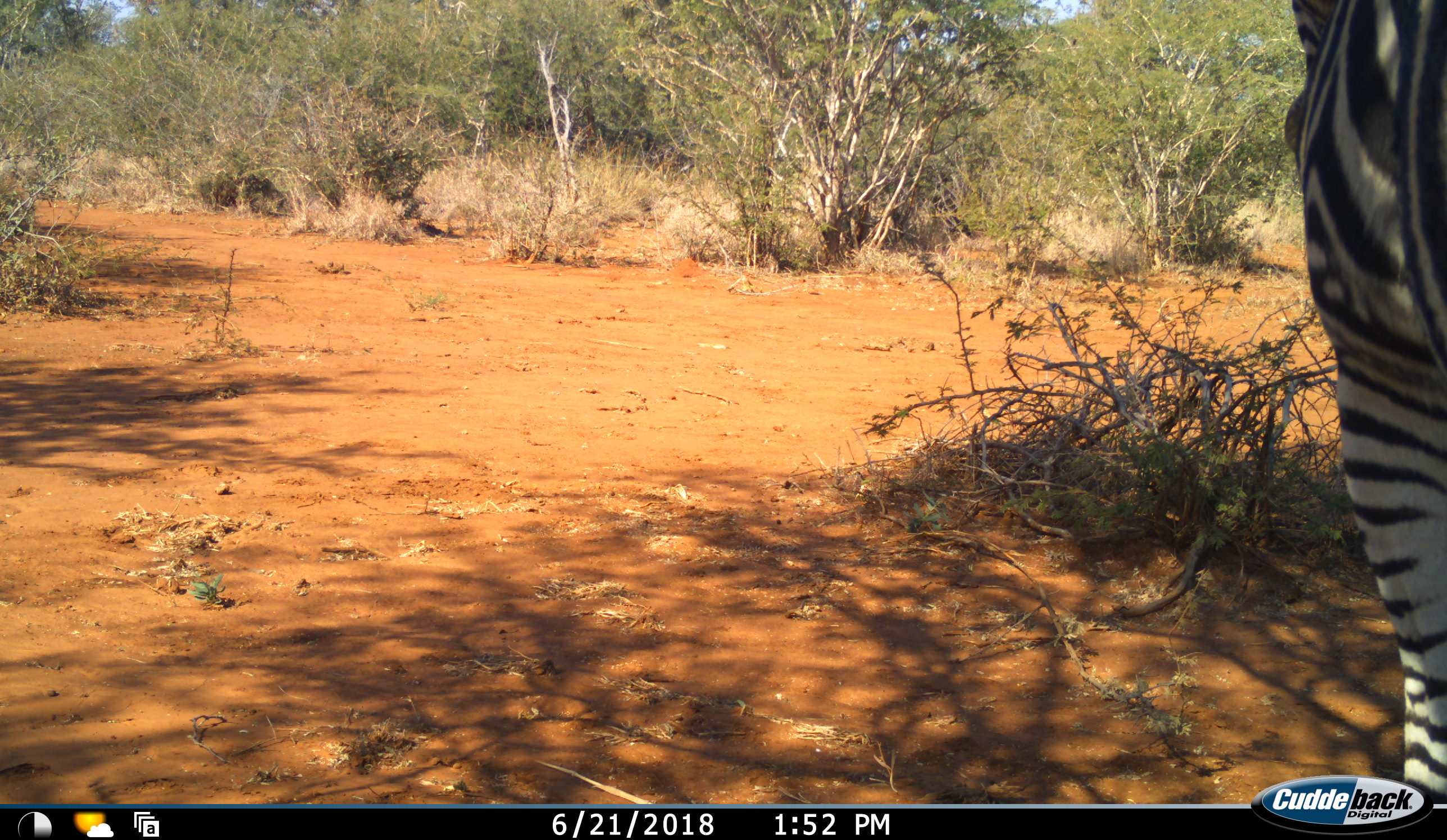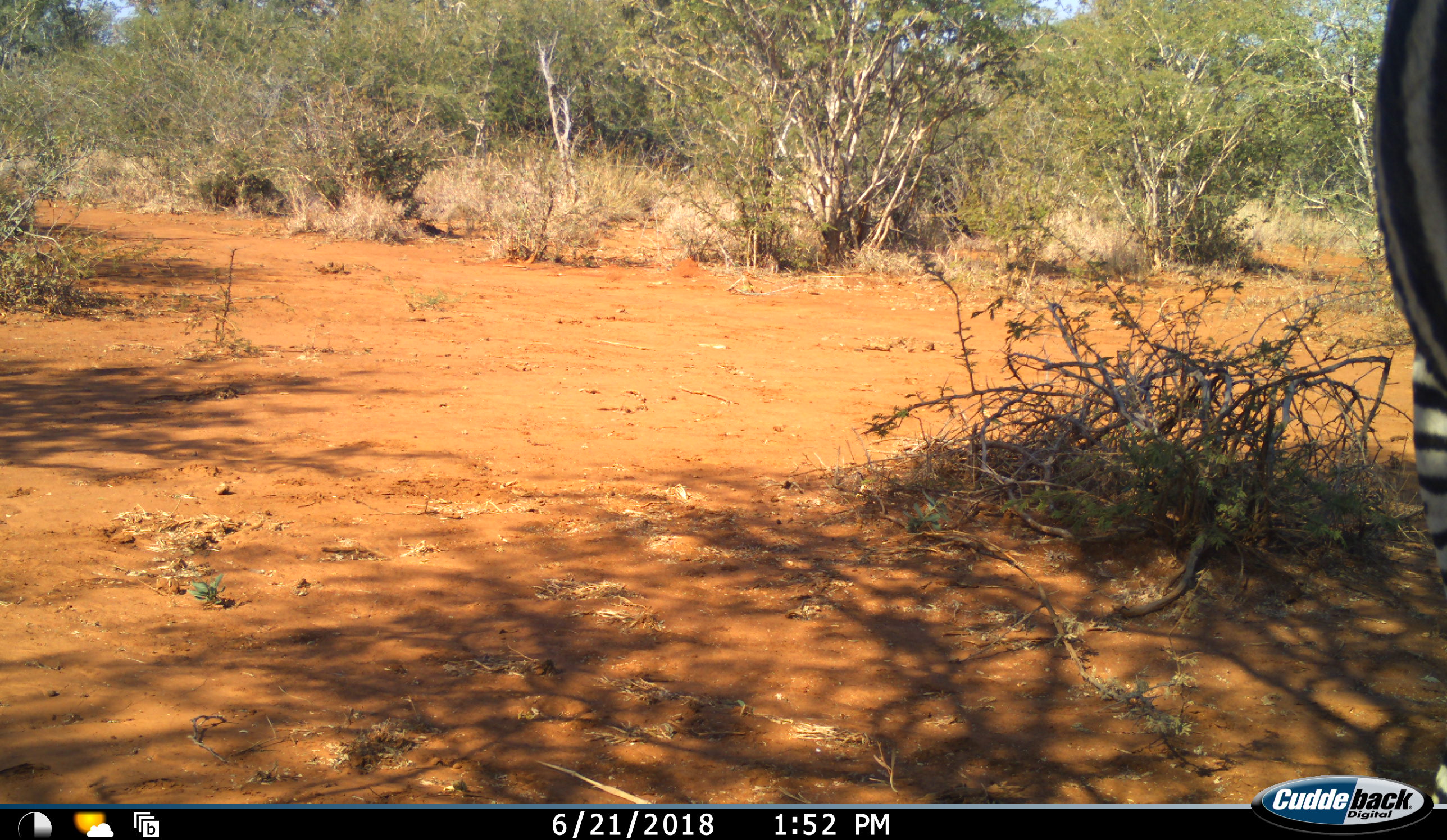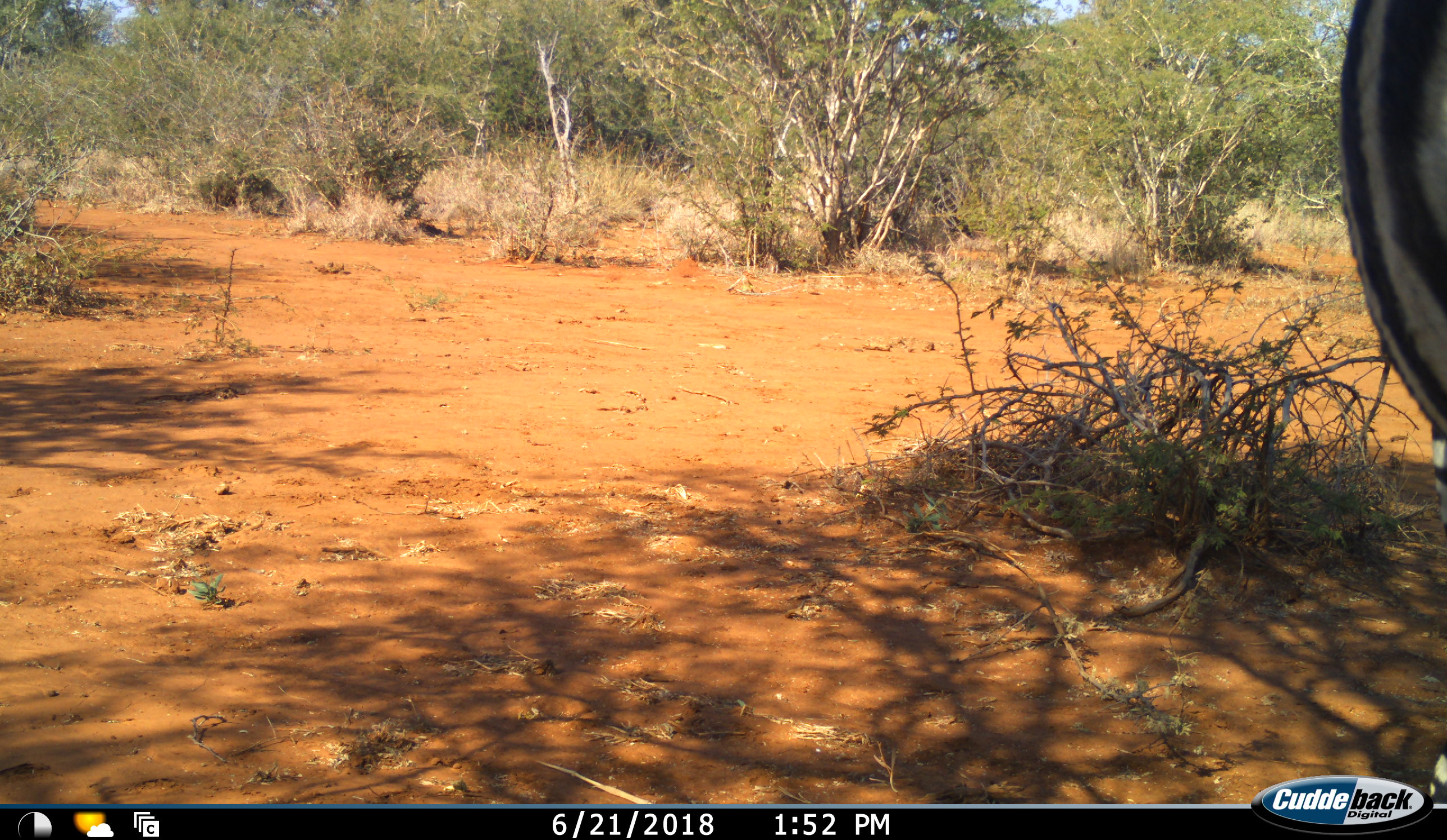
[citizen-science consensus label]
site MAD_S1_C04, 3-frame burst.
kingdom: Animalia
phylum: Chordata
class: Mammalia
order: Perissodactyla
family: Equidae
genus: Equus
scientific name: Equus quagga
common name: plains zebra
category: zebraplains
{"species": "zebraplains (plains zebra) (Equus quagga)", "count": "1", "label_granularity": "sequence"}